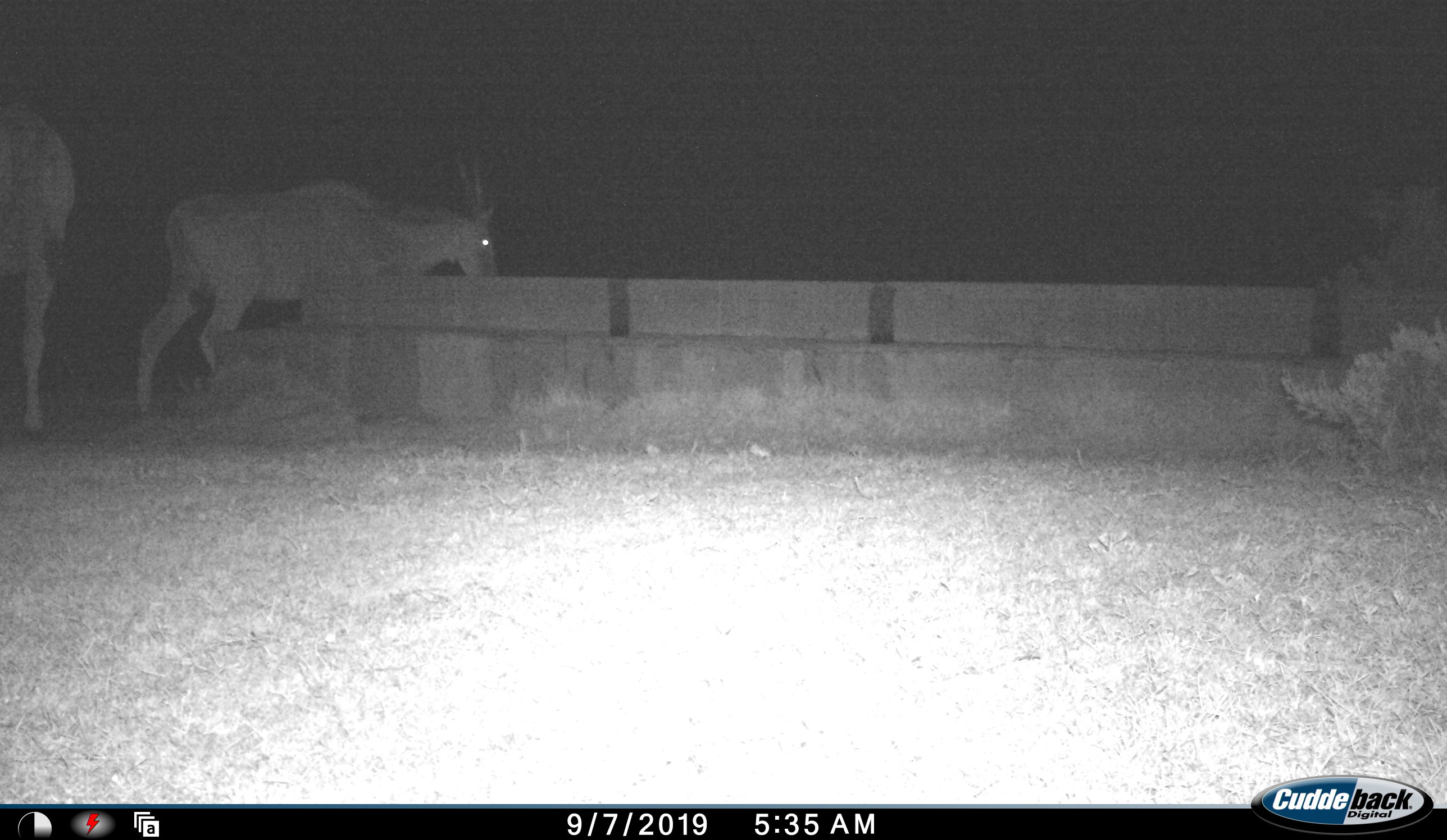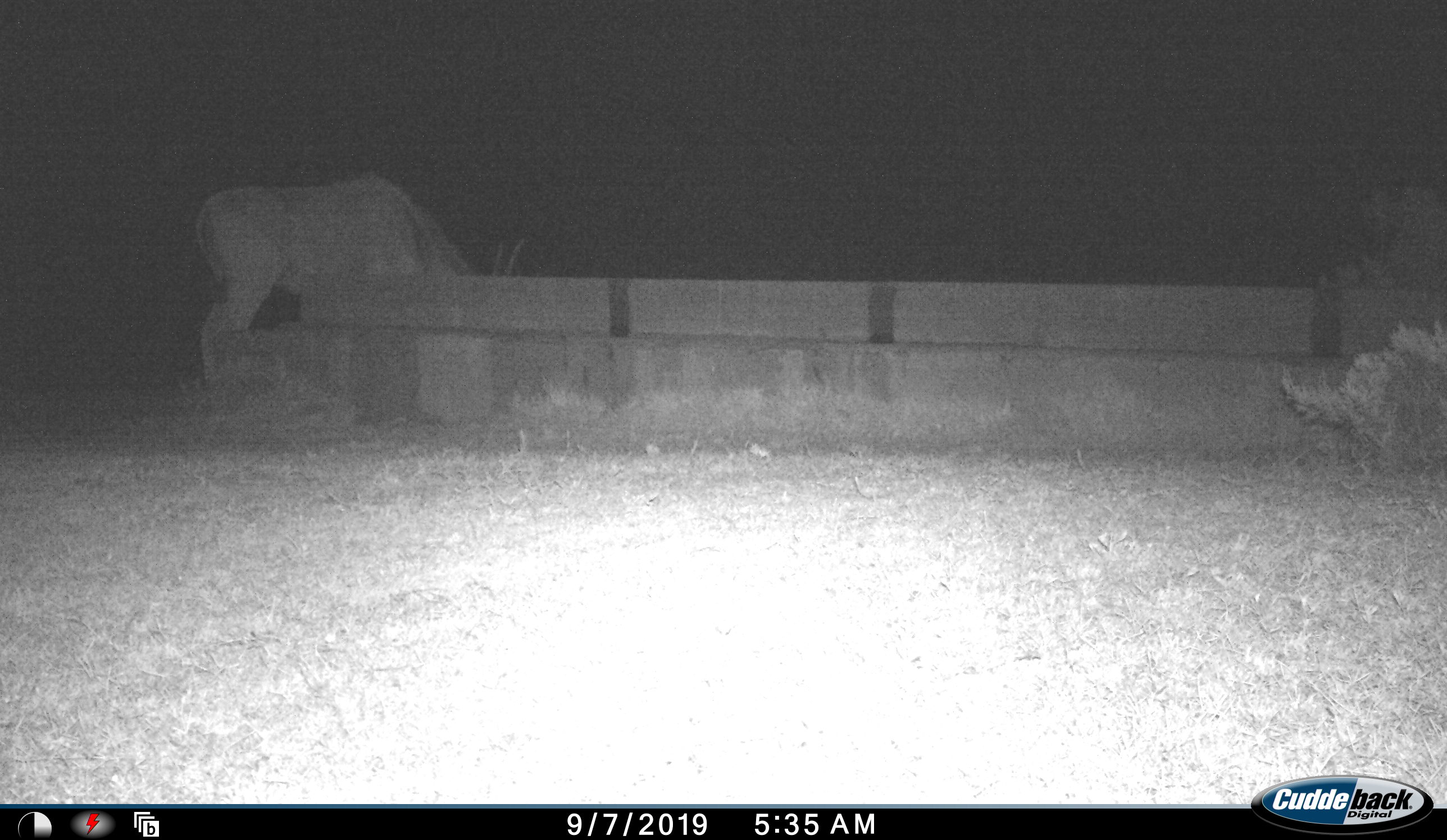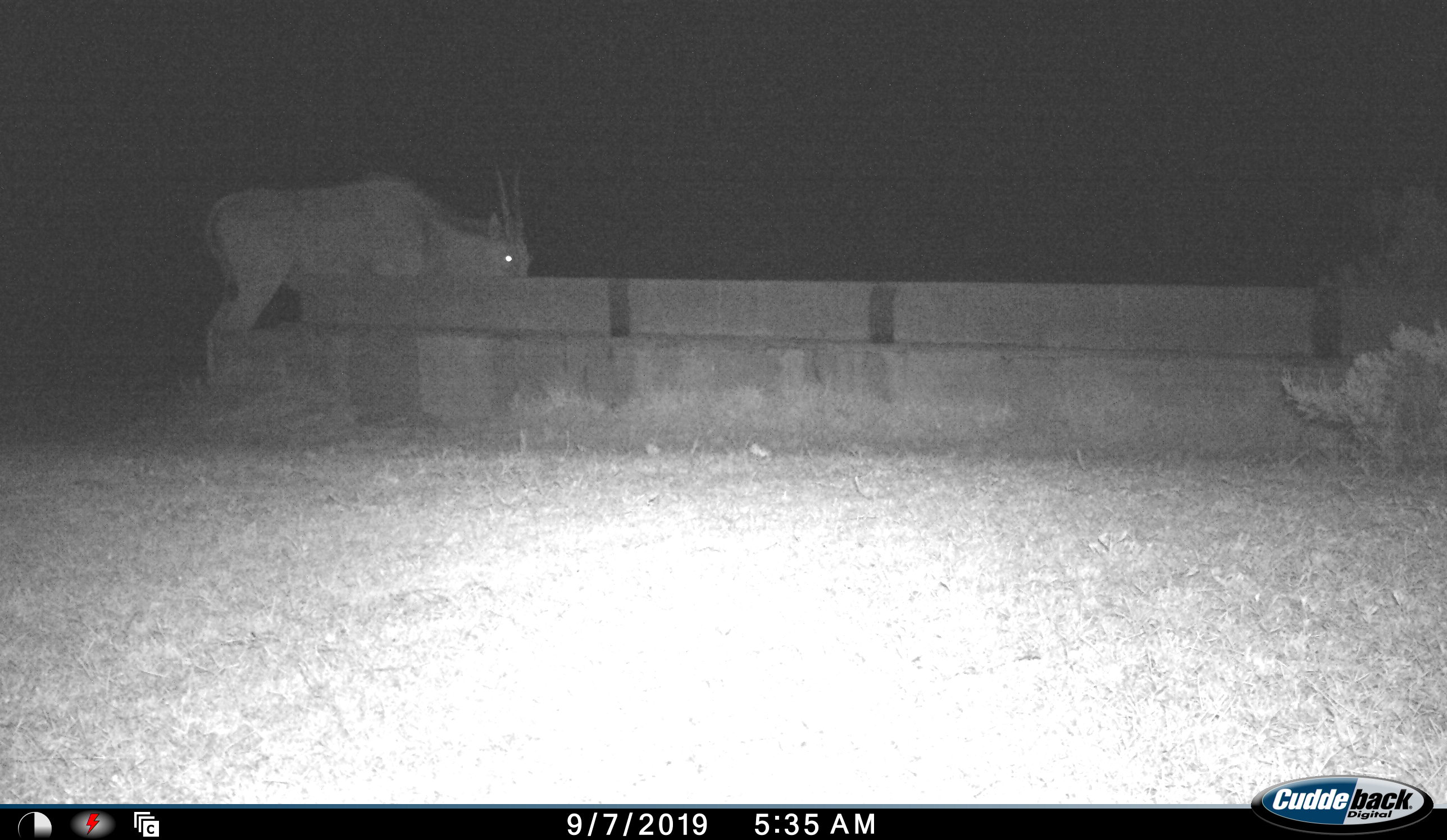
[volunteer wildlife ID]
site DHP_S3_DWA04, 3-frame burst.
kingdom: Animalia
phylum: Chordata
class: Mammalia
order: Artiodactyla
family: Bovidae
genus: Tragelaphus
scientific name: Tragelaphus oryx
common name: eland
Eland (Tragelaphus oryx), count 2. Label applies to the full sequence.